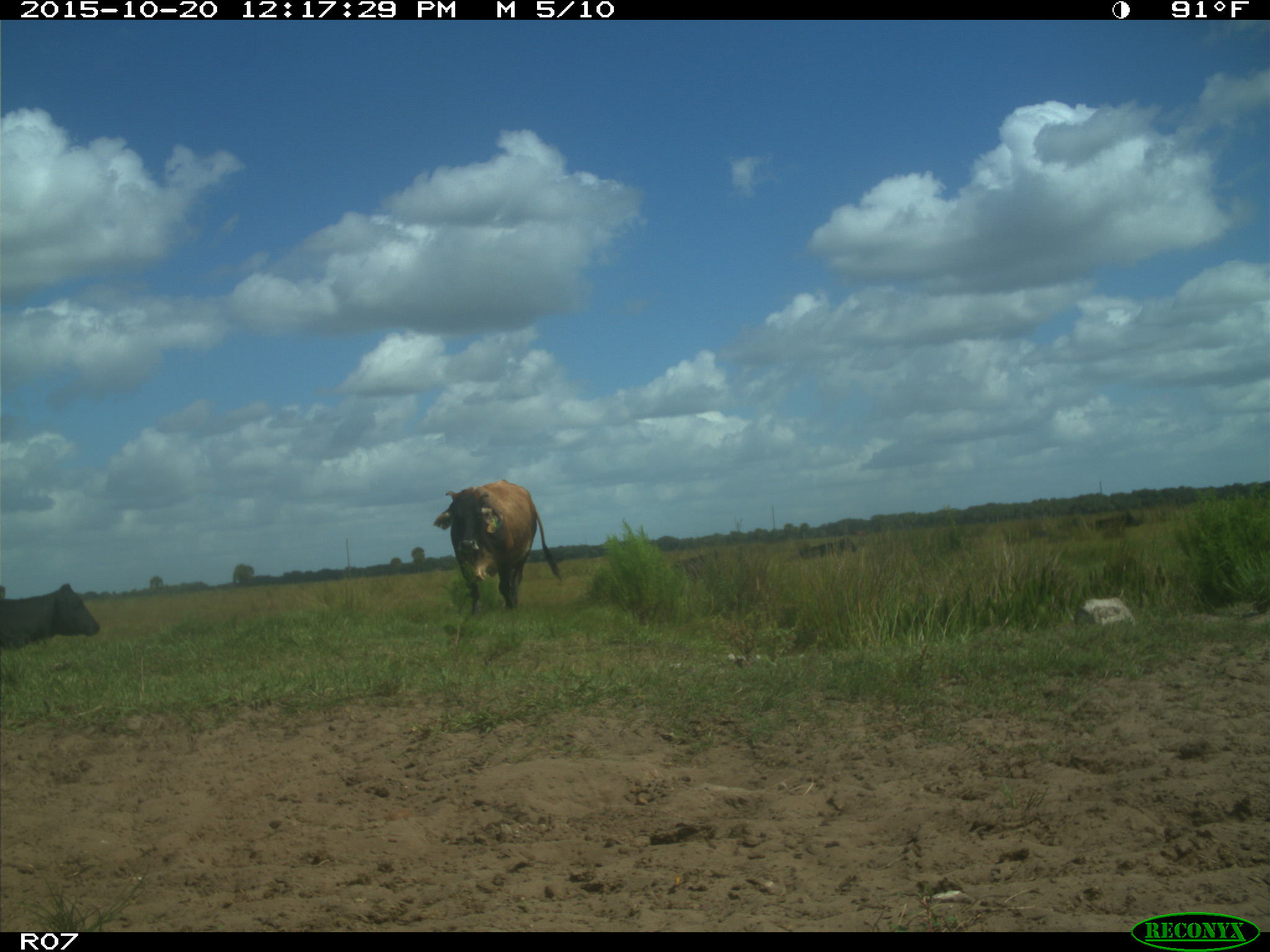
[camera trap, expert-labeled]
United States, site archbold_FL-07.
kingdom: Animalia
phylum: Chordata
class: Mammalia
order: Artiodactyla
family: Bovidae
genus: Bos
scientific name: Bos taurus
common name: domestic cow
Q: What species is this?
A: Bos taurus (domestic cow).